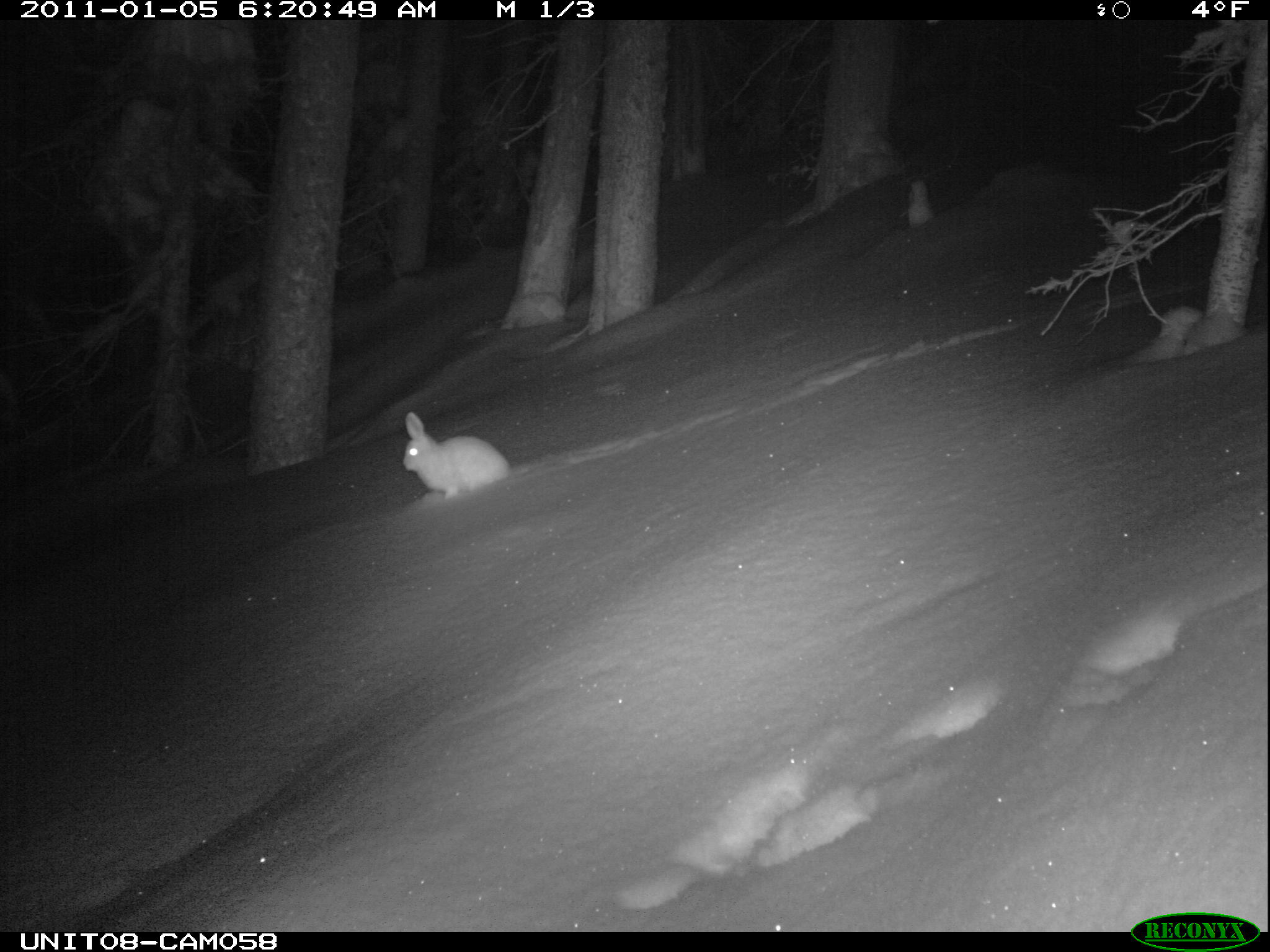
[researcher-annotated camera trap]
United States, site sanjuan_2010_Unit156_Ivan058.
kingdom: Animalia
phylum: Chordata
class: Mammalia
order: Lagomorpha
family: Leporidae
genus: Lepus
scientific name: Lepus americanus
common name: snowshoe hare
Lepus americanus (snowshoe hare).